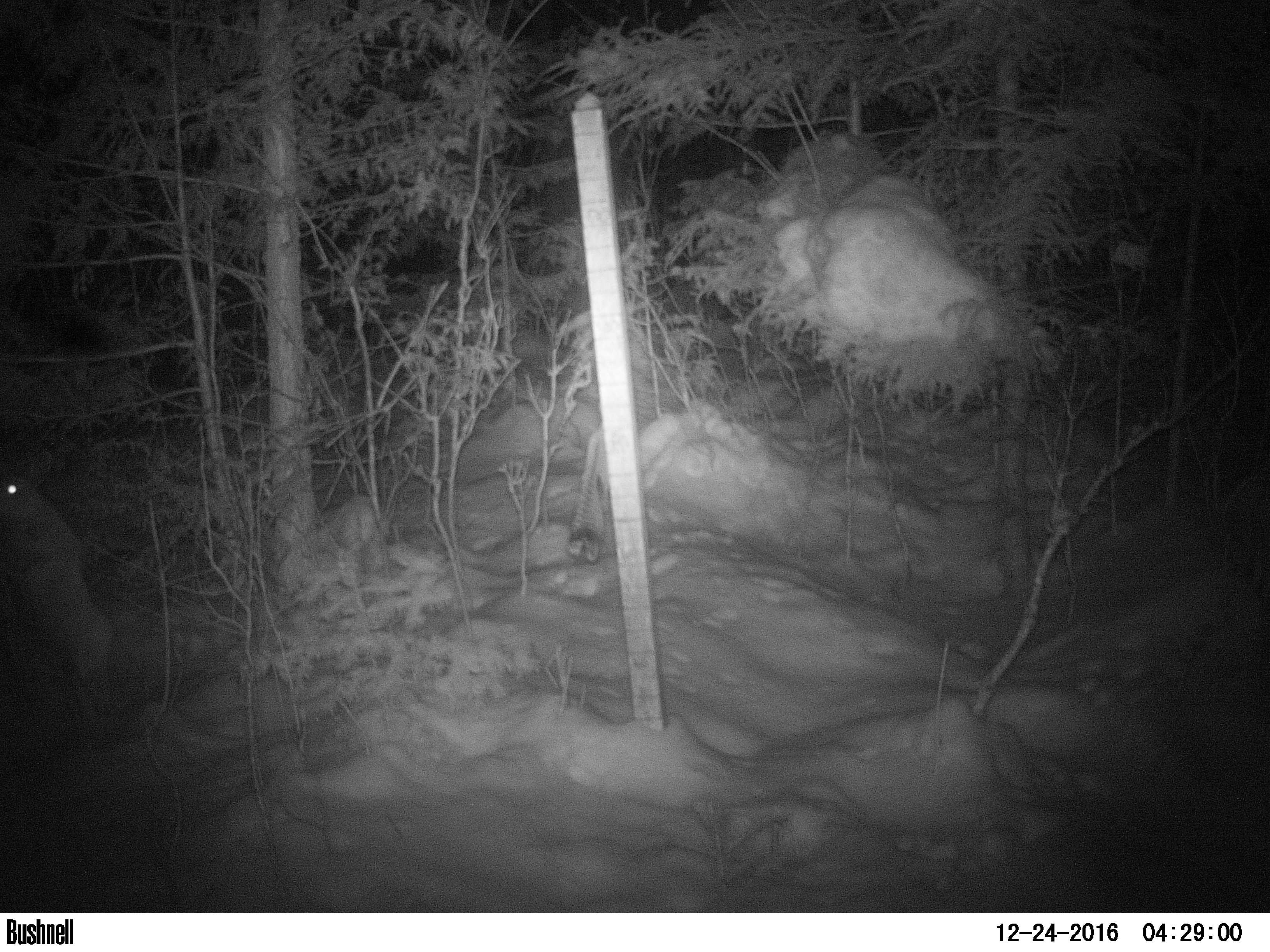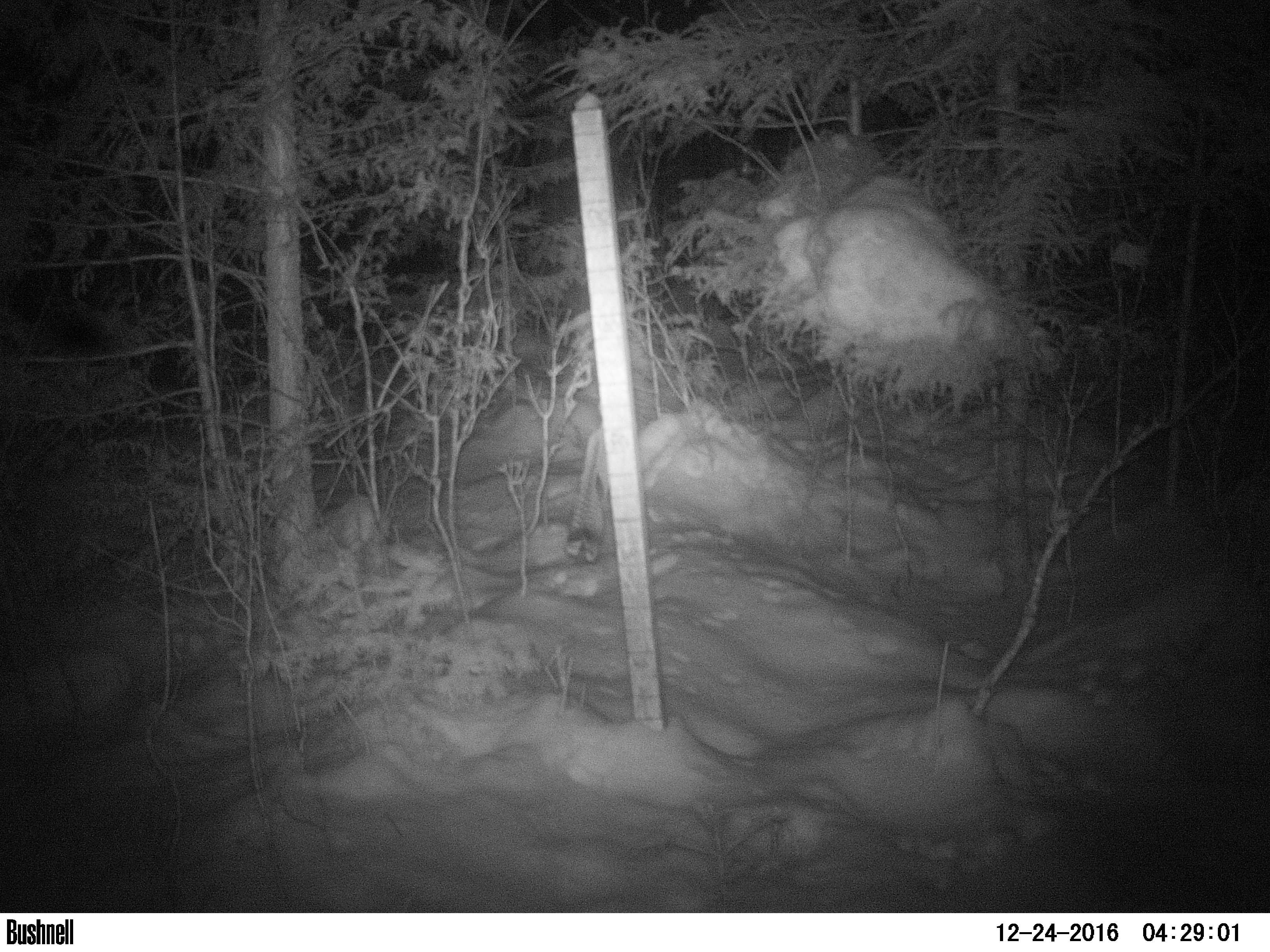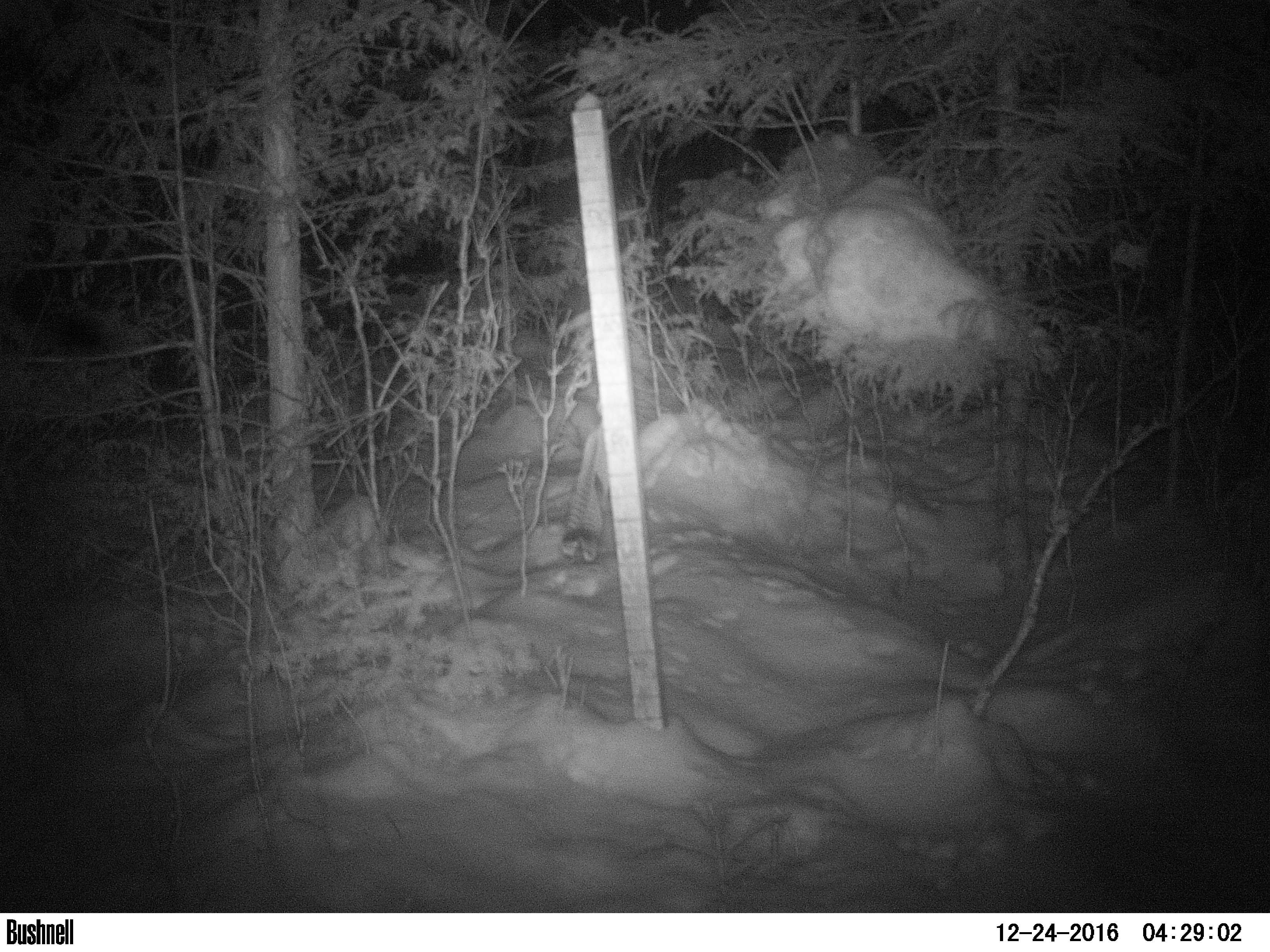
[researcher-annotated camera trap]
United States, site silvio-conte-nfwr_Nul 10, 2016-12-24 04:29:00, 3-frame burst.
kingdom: Animalia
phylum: Chordata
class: Mammalia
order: Lagomorpha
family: Leporidae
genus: Lepus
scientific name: Lepus americanus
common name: snowshoe hare